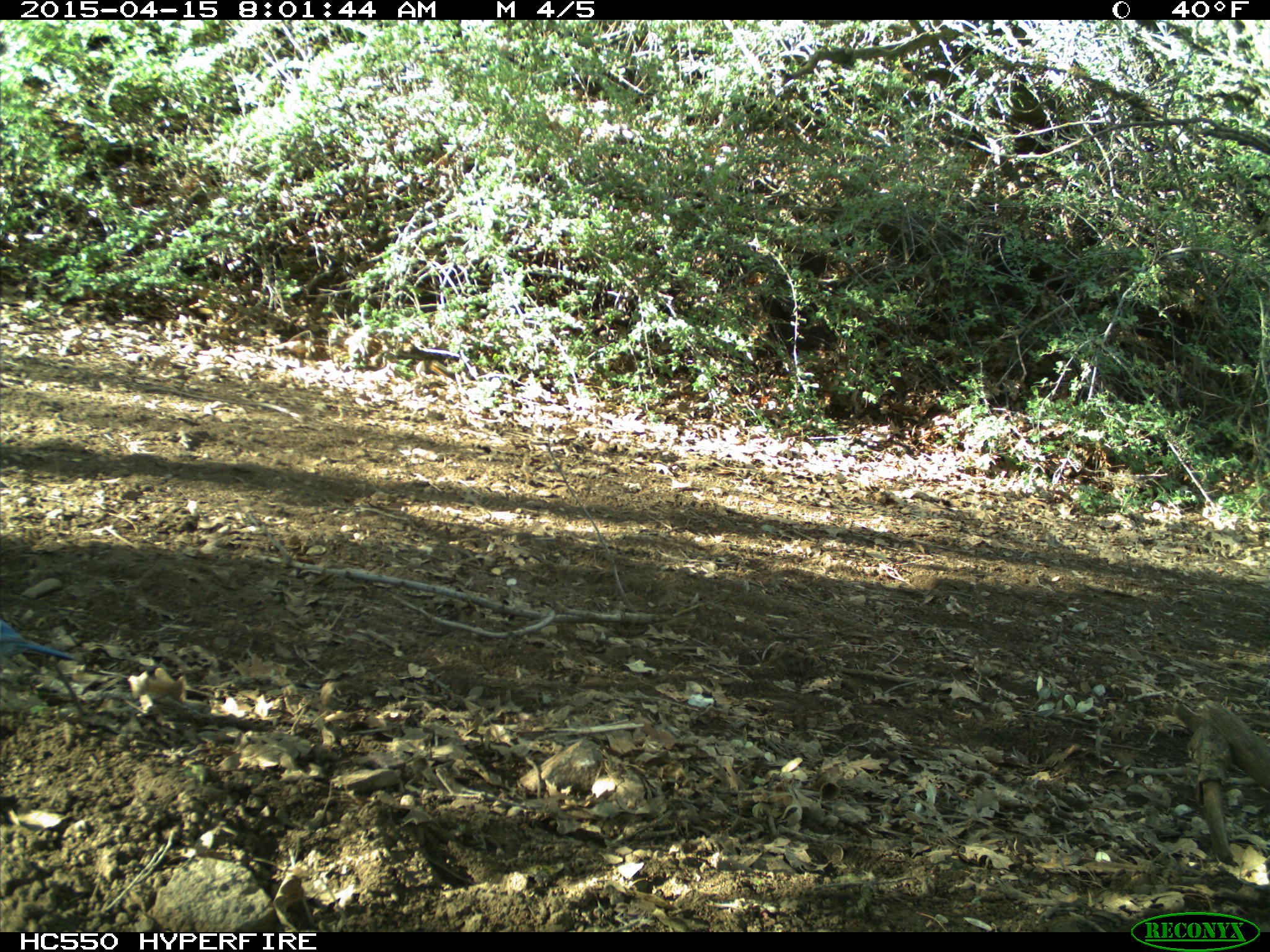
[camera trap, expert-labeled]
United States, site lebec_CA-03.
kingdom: Animalia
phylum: Chordata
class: Aves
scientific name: Aves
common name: birds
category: unidentified bird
Unidentified bird (birds) (Aves).